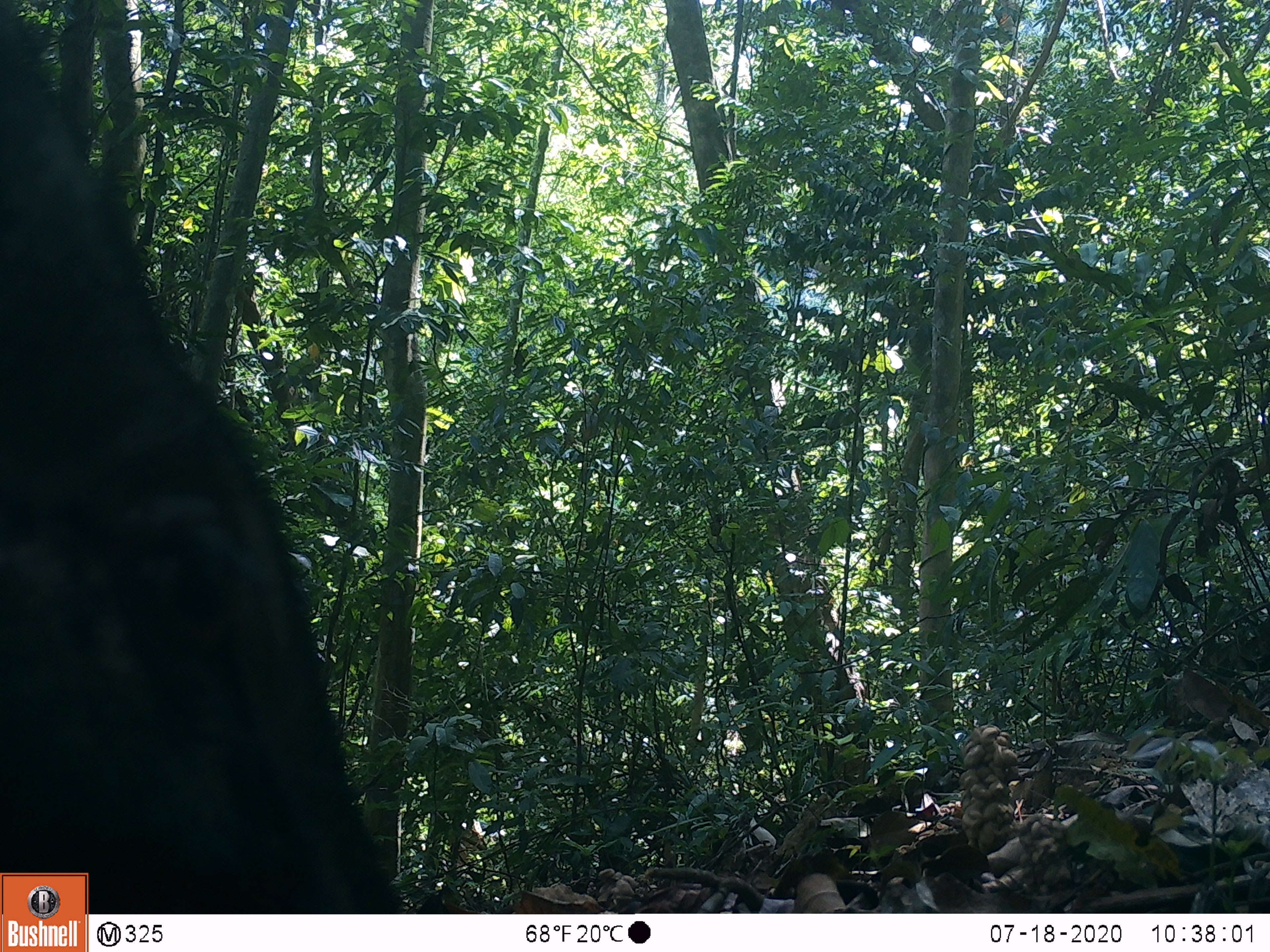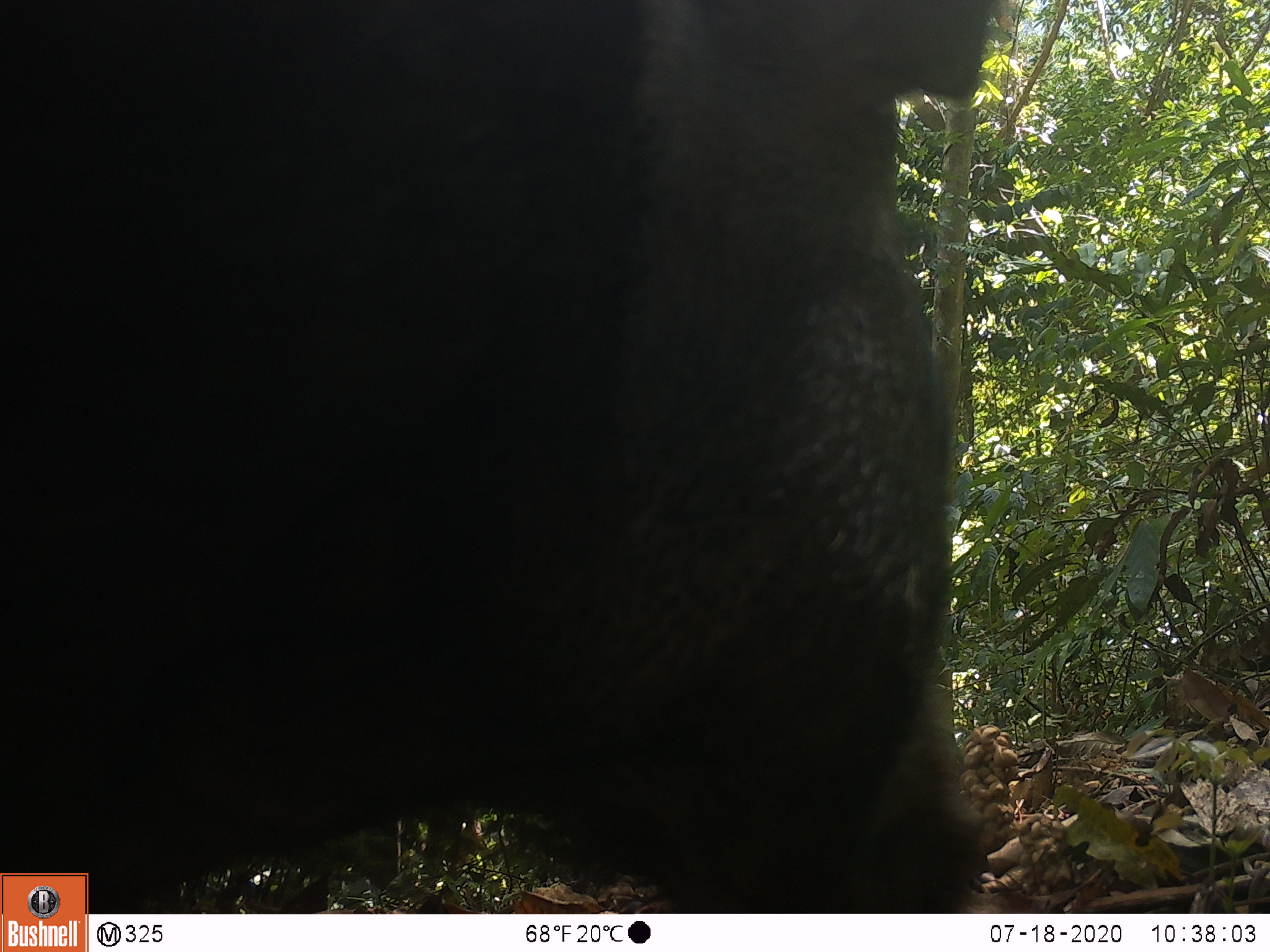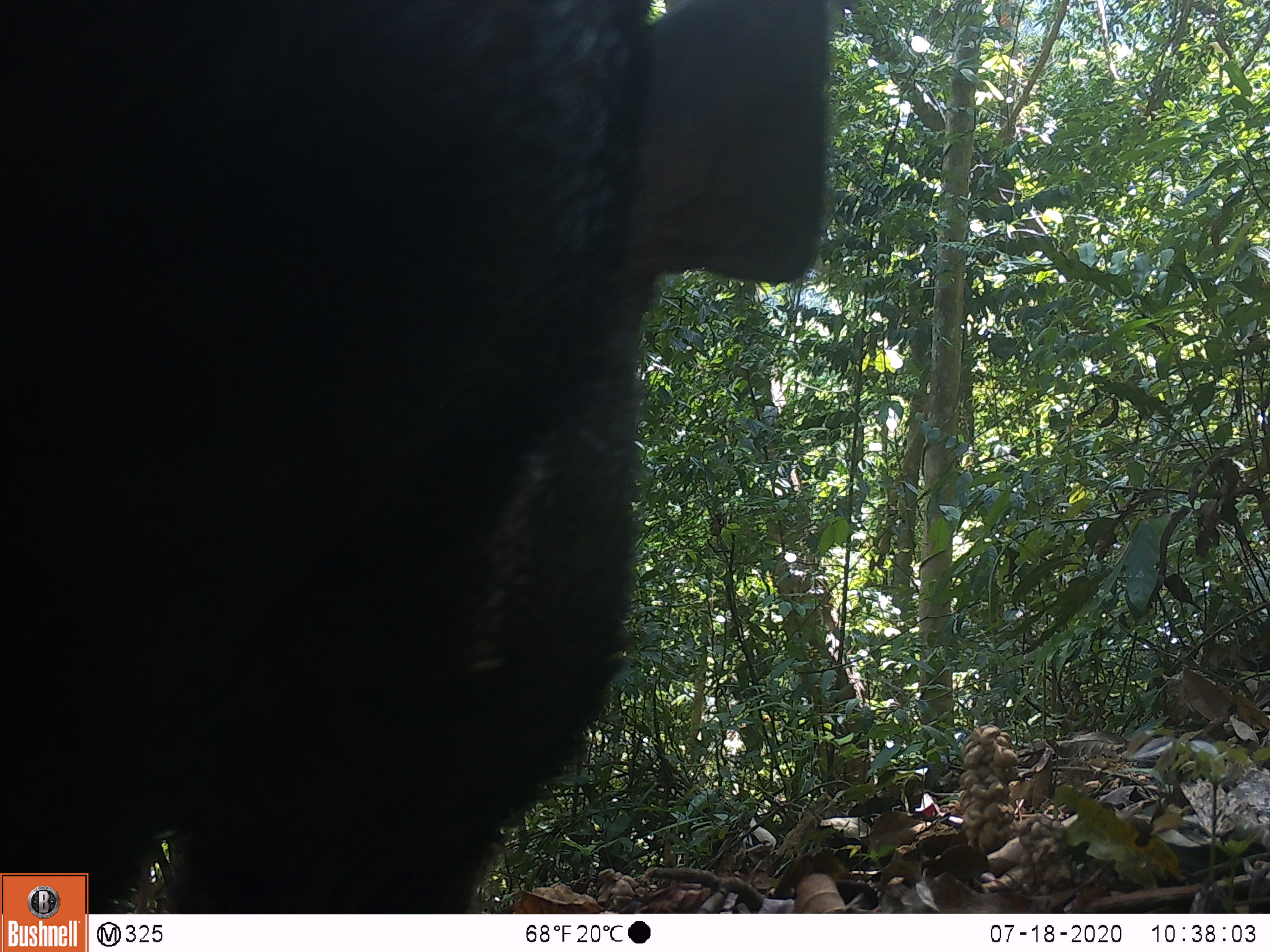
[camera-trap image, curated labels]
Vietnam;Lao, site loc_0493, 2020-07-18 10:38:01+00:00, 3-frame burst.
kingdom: Animalia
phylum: Chordata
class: Mammalia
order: Artiodactyla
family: Suidae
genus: Sus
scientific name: Sus scrofa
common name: eurasian wild pig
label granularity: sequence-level